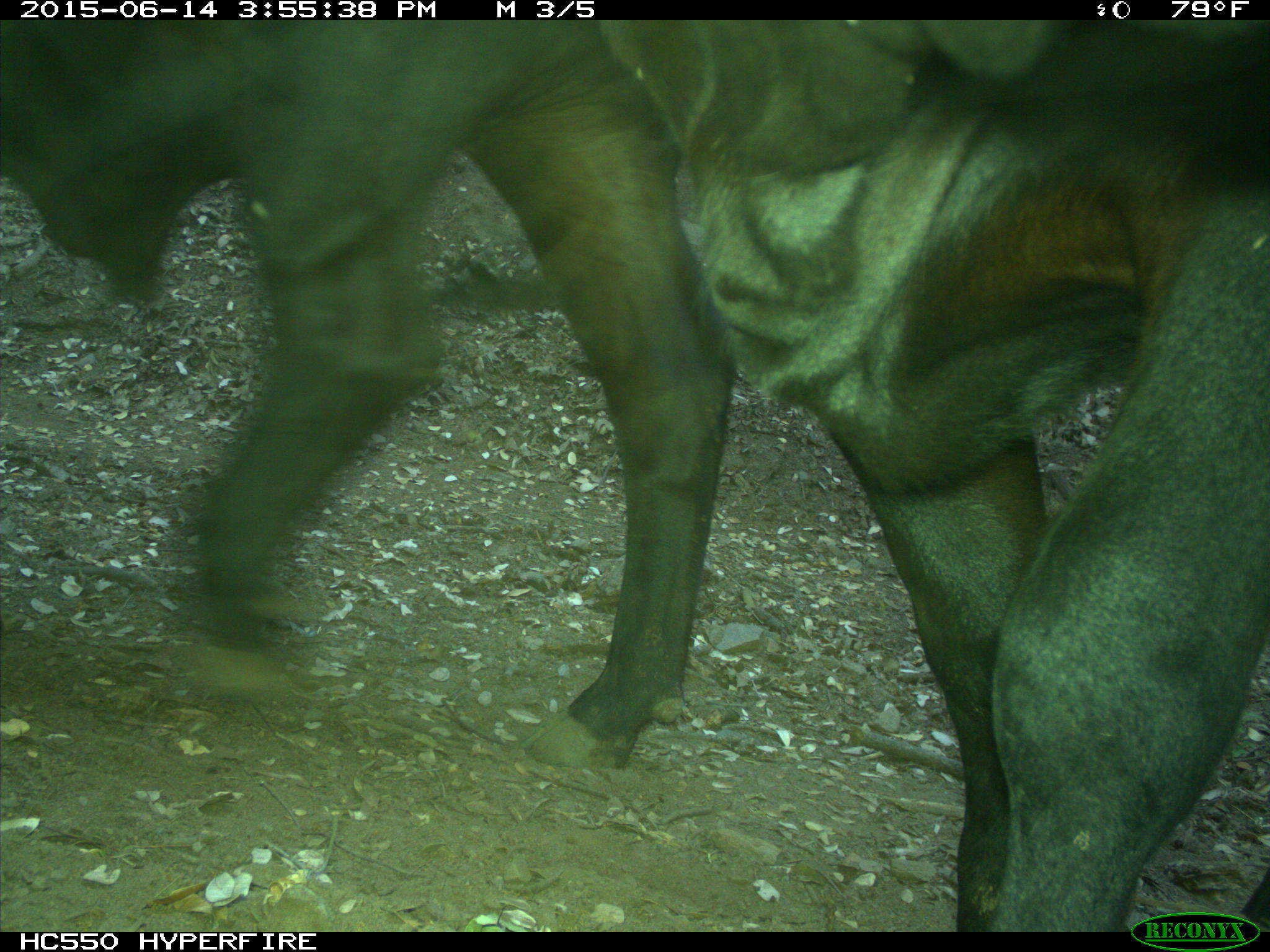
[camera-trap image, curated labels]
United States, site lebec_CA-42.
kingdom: Animalia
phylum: Chordata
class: Mammalia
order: Artiodactyla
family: Bovidae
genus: Bos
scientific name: Bos taurus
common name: domestic cow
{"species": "Bos taurus (domestic cow)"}